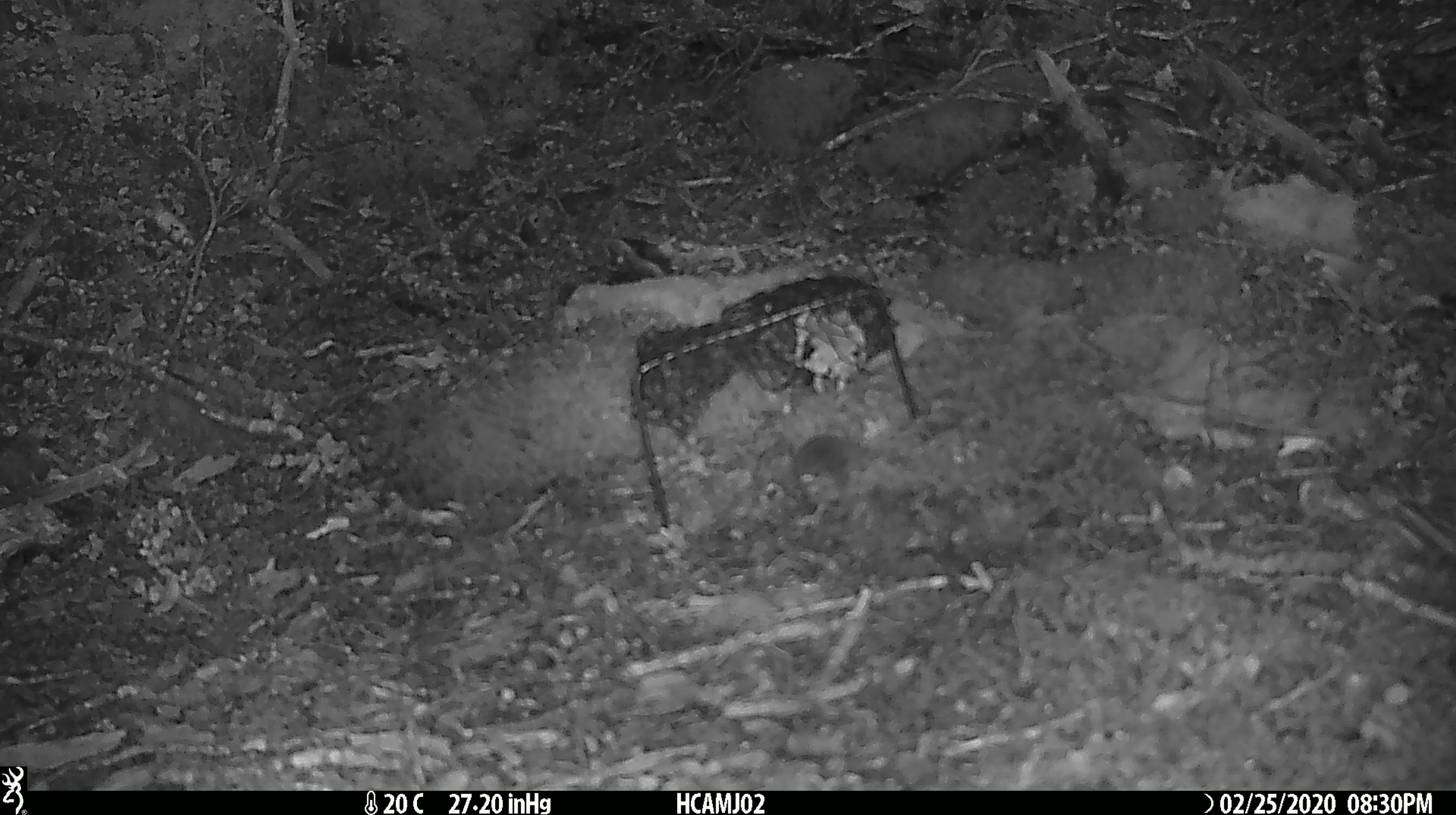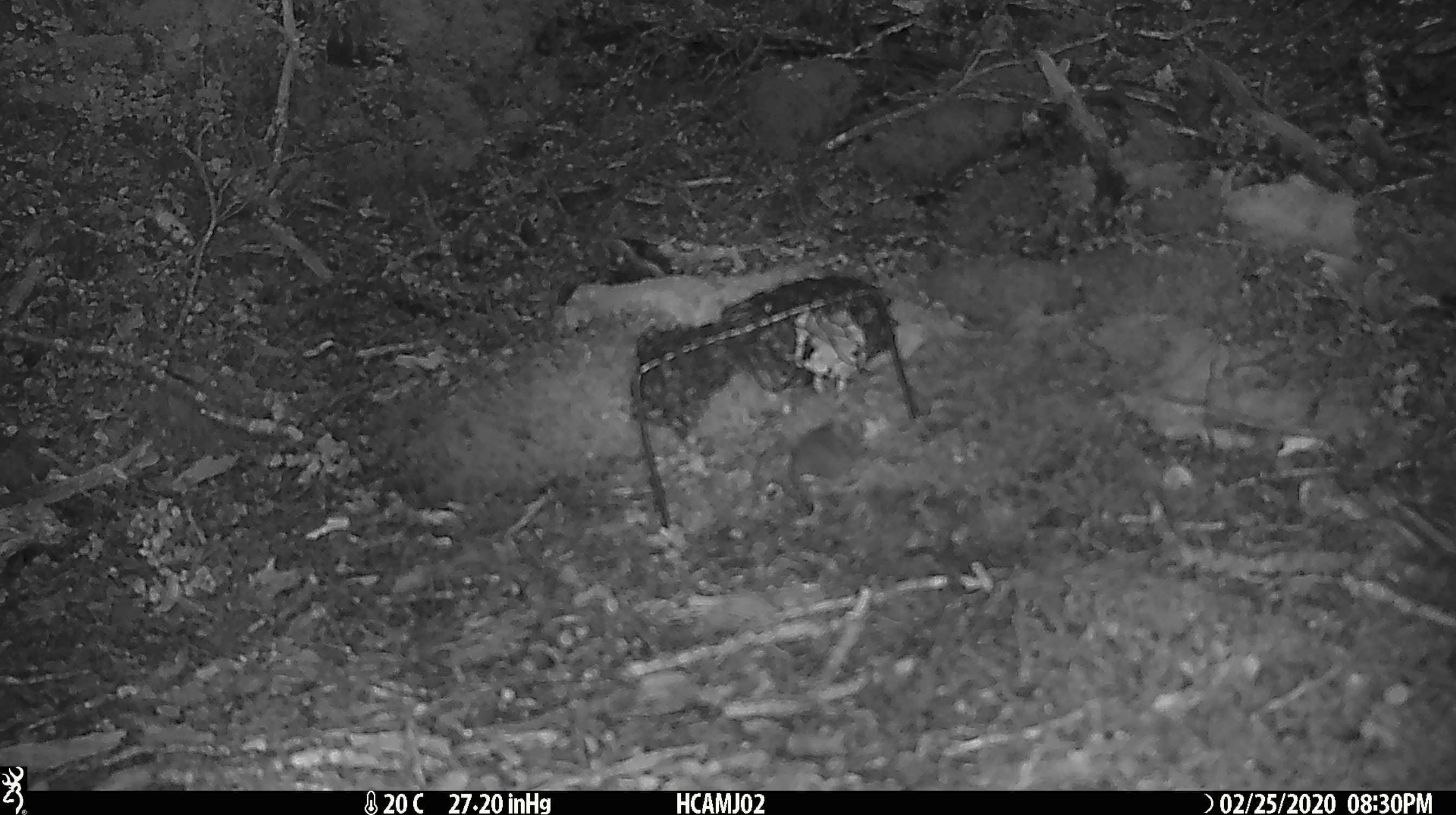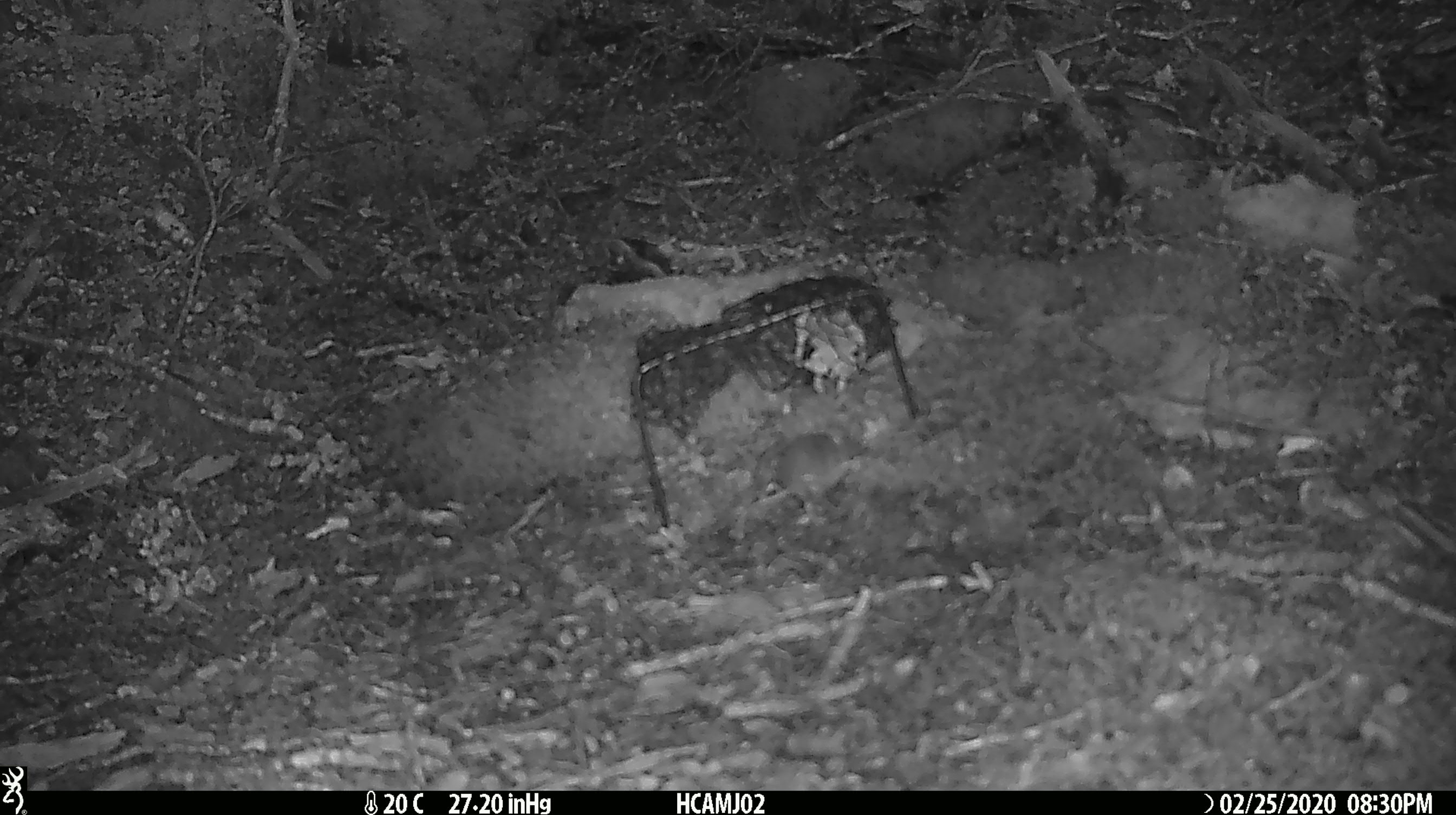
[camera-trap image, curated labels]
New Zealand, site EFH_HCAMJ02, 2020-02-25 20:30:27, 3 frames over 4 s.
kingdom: Animalia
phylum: Chordata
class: Mammalia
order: Rodentia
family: Muridae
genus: Mus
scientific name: Mus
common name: mouse